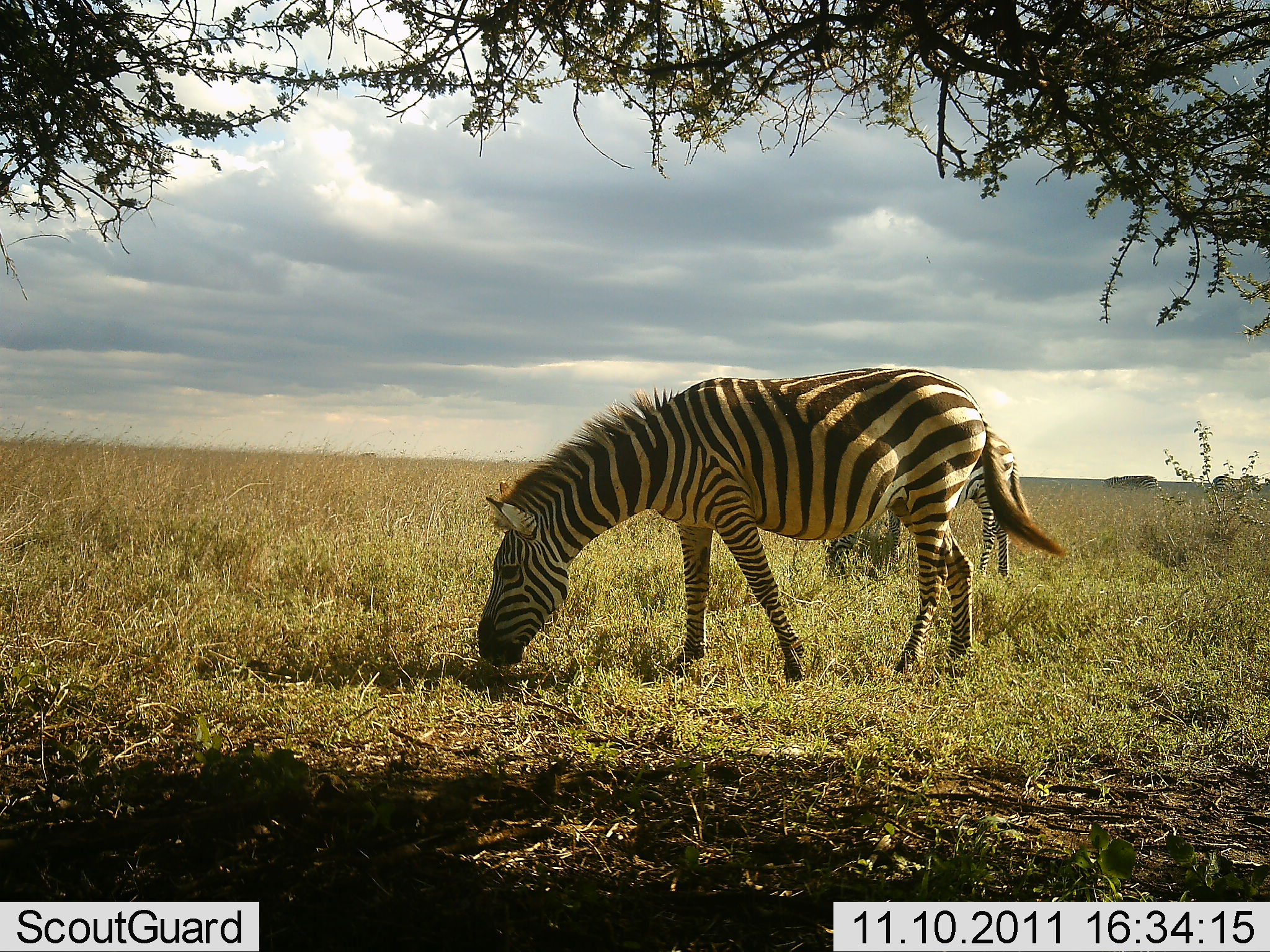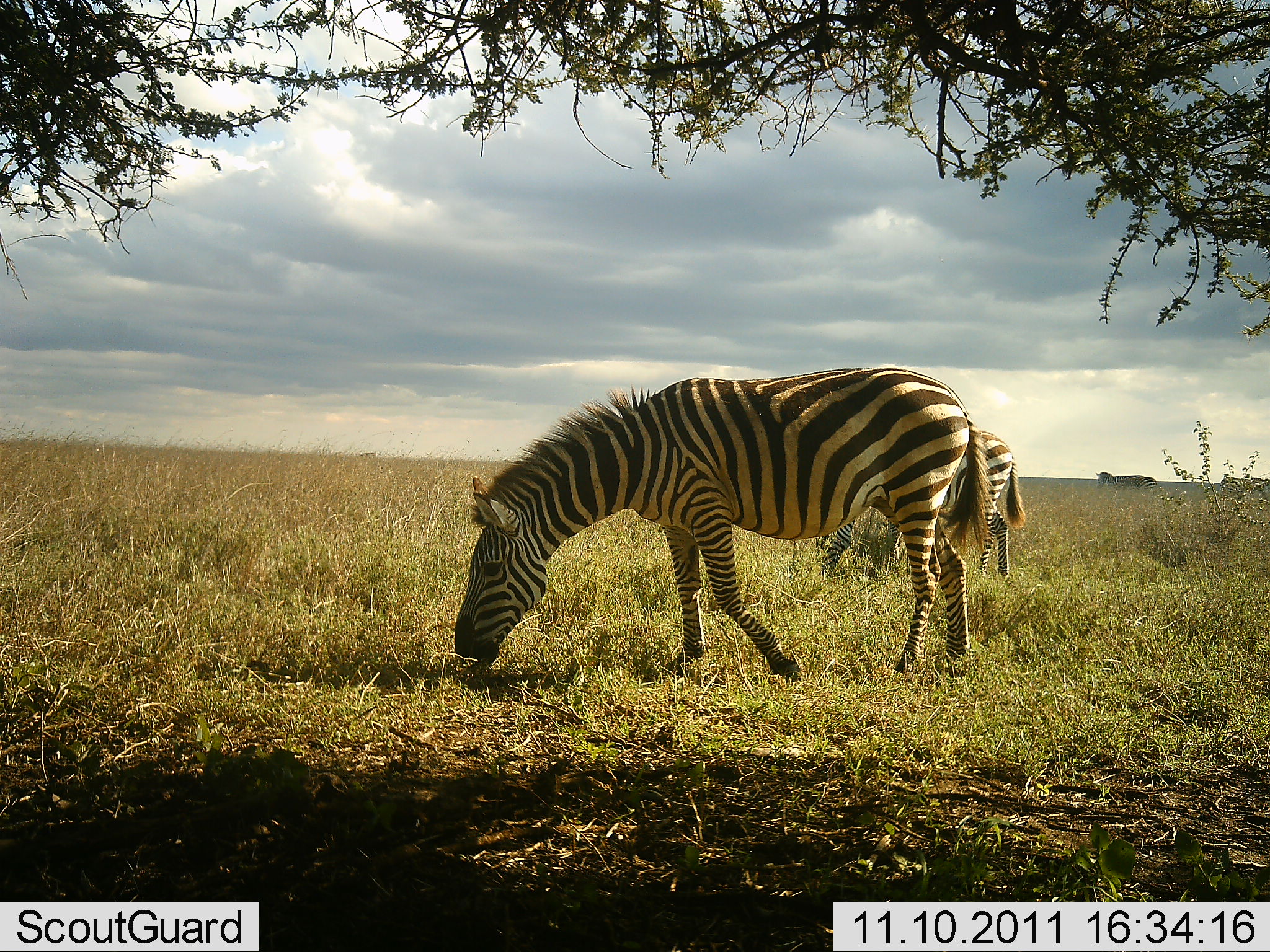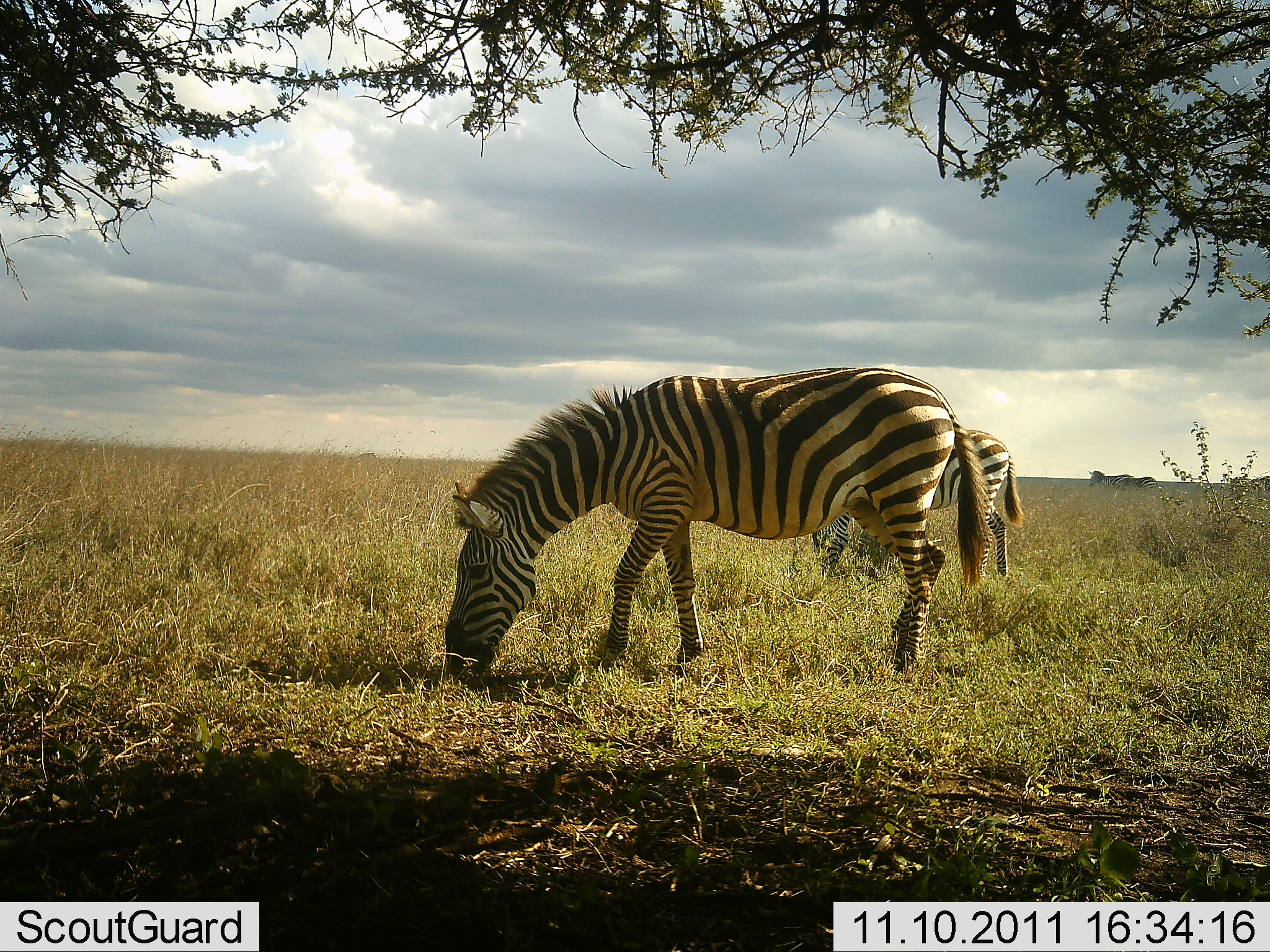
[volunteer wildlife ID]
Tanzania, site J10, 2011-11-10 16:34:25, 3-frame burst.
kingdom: Animalia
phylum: Chordata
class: Mammalia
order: Perissodactyla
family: Equidae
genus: Equus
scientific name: Equus quagga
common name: plains zebra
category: zebra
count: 2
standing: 12%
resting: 0%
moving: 6%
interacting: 0%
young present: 0%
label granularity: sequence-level